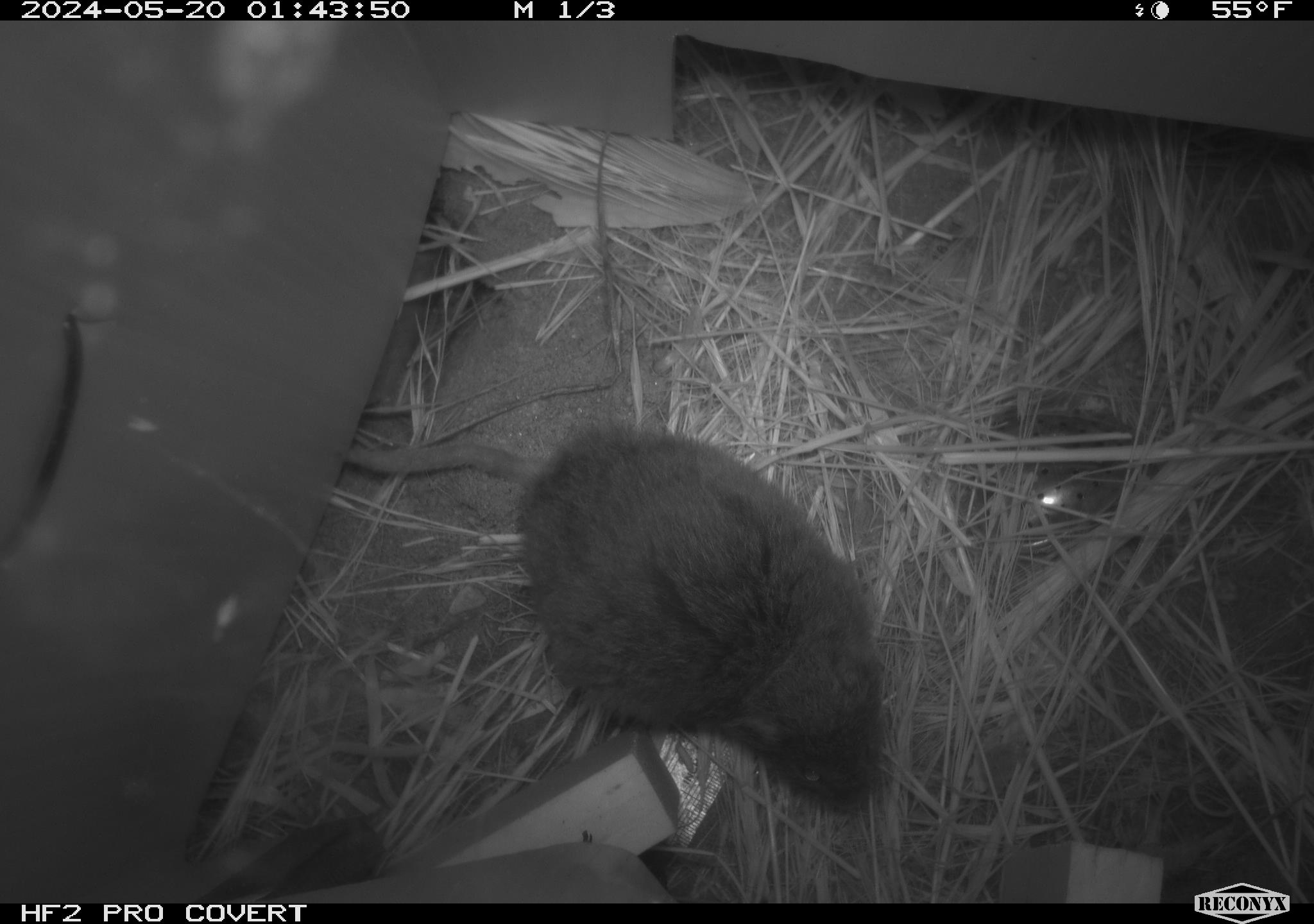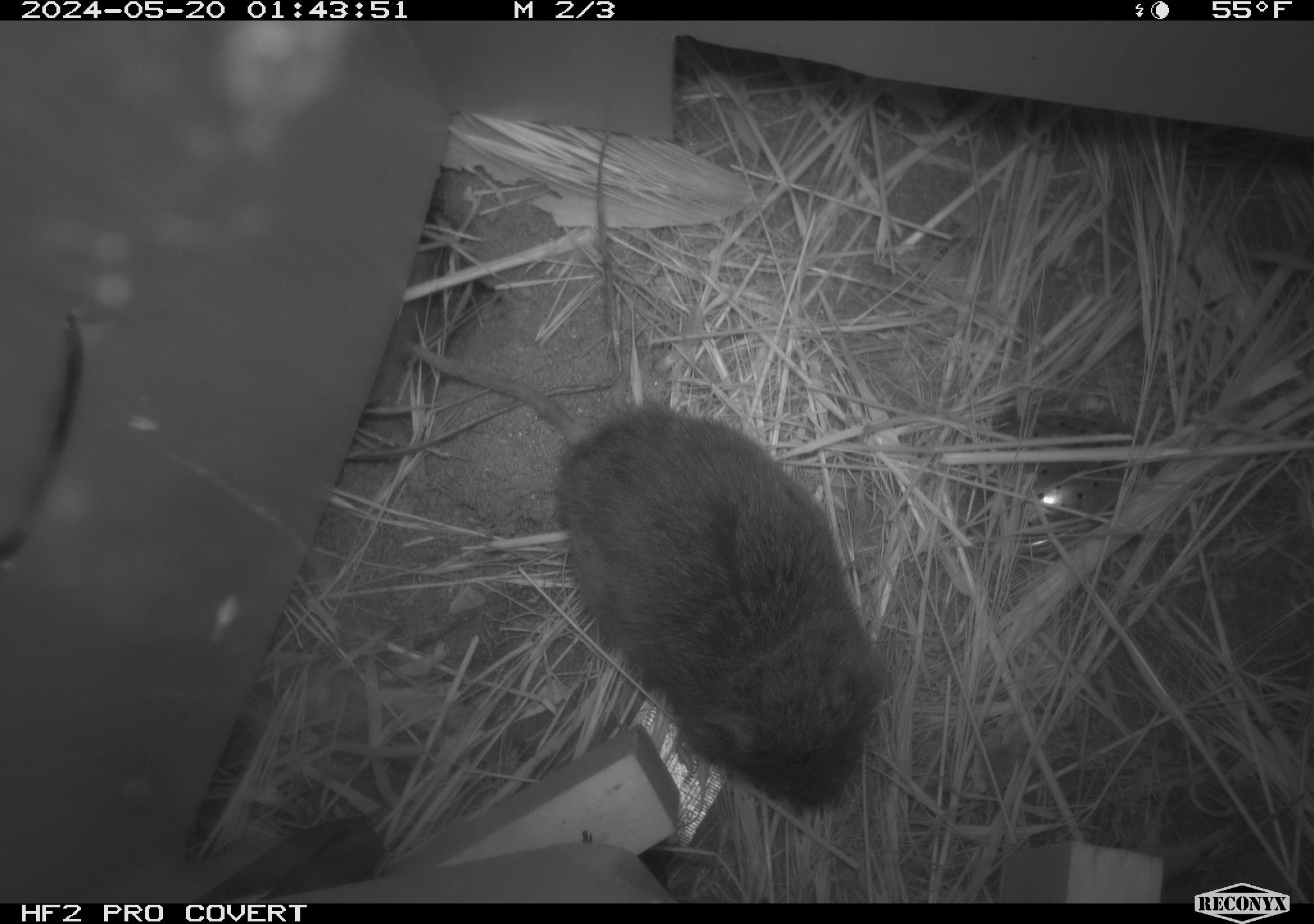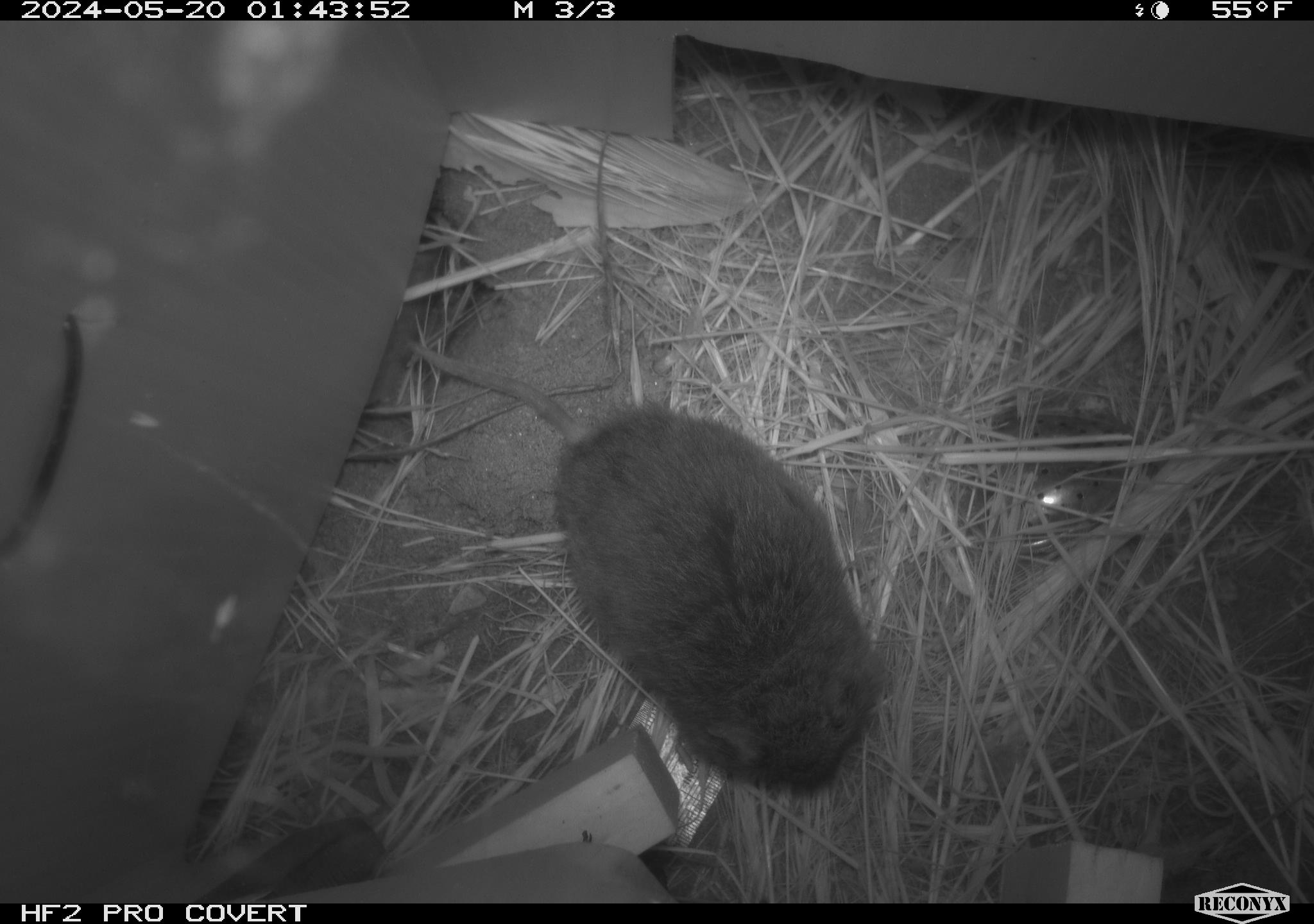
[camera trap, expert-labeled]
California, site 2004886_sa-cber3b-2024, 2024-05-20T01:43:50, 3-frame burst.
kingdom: Animalia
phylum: Chordata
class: Mammalia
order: Rodentia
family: Cricetidae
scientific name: Arvicolinae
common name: voles, lemmings, and muskrats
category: arvicolinae subfamily